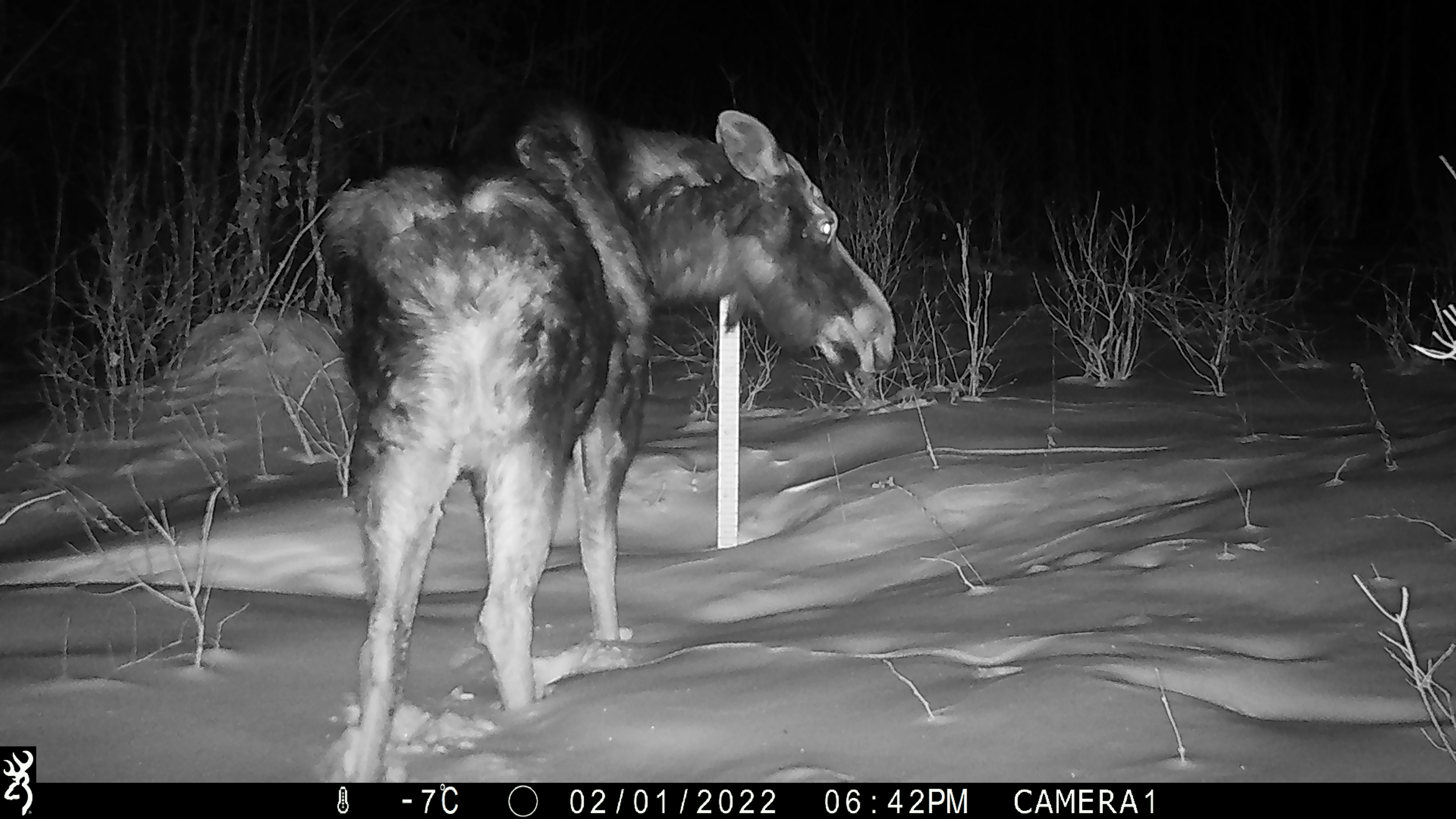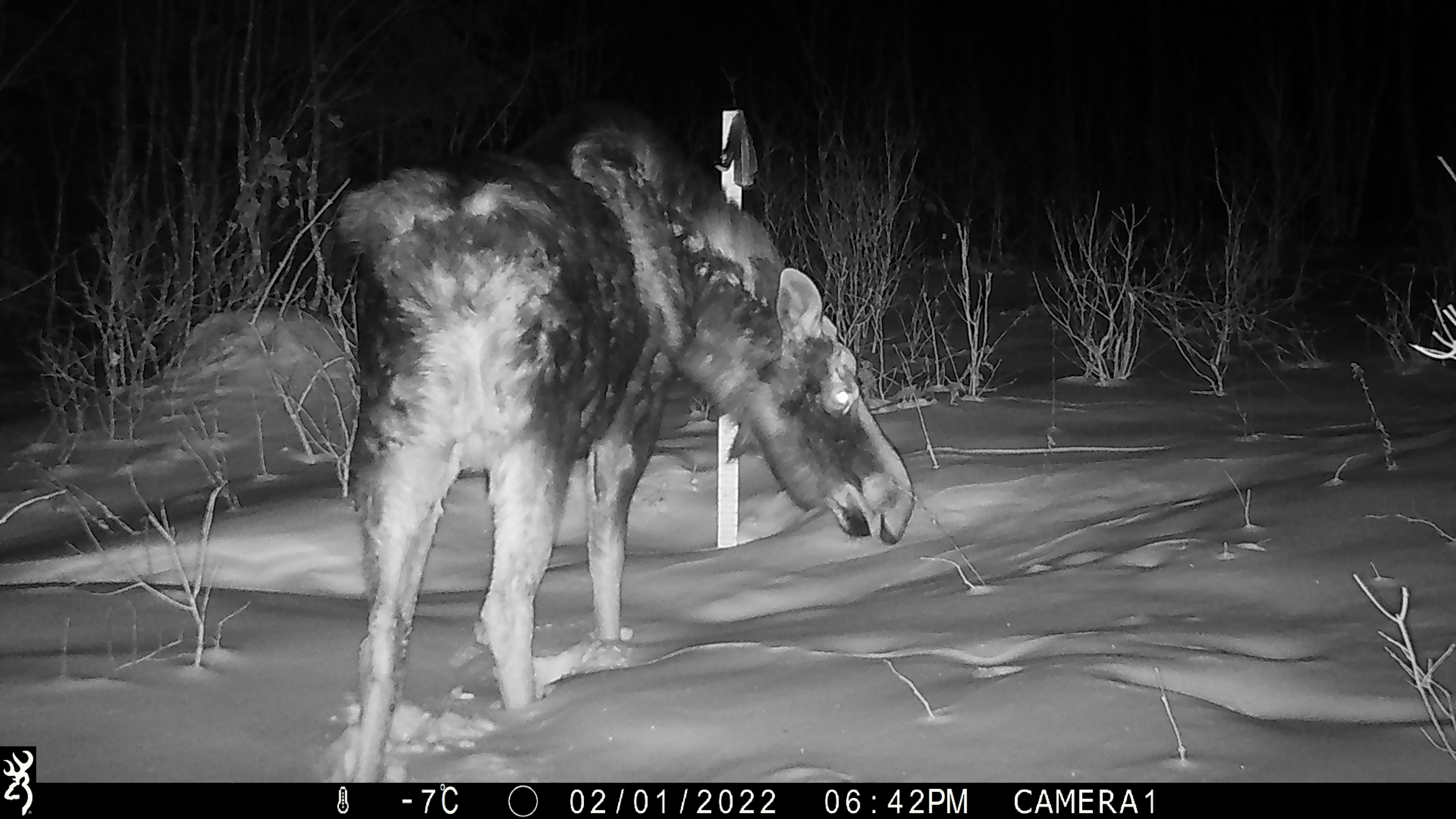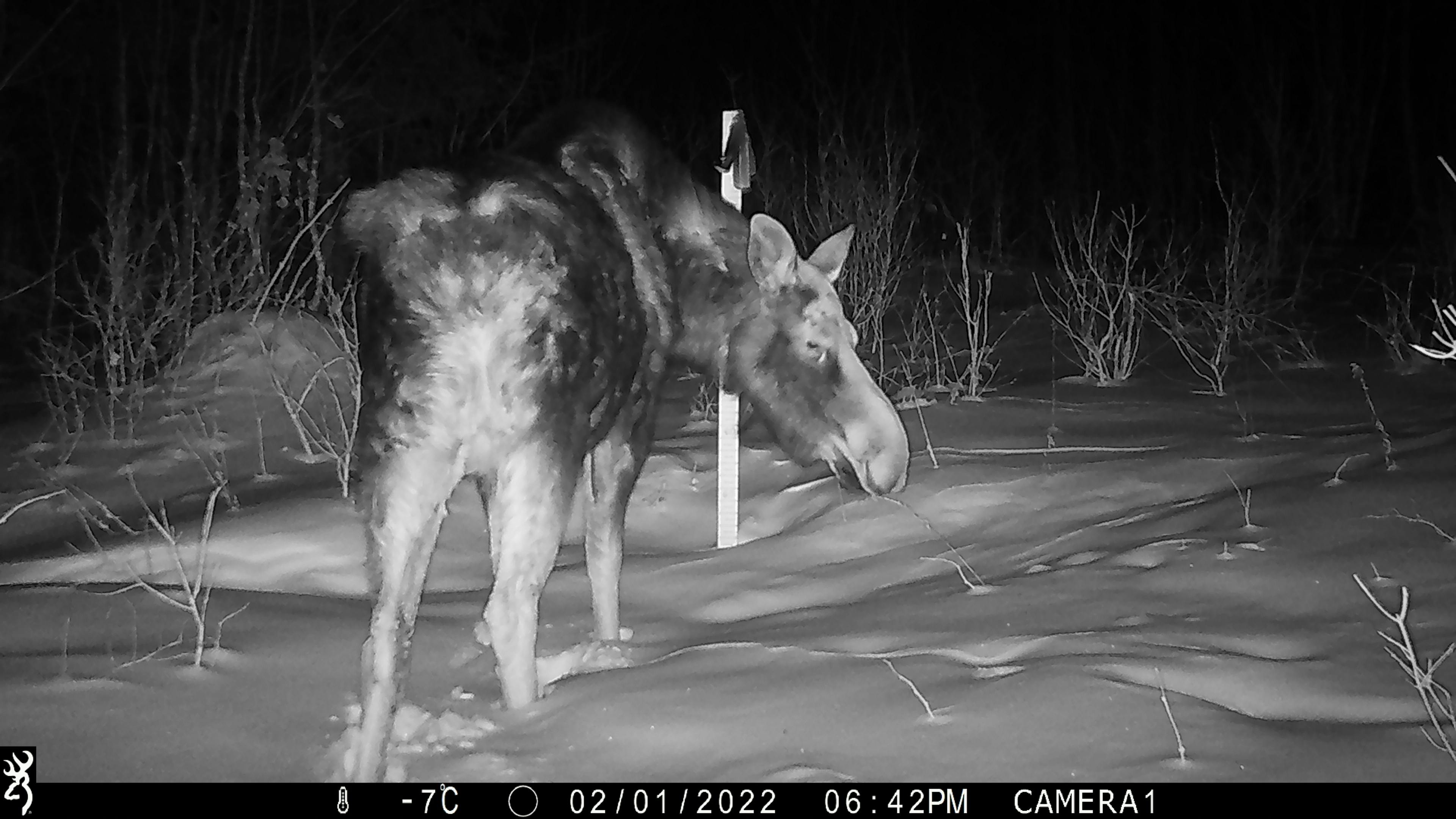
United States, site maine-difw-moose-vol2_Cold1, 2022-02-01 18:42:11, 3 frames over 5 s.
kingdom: Animalia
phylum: Chordata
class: Mammalia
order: Artiodactyla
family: Cervidae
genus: Alces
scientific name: Alces alces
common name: moose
Moose (Alces alces).